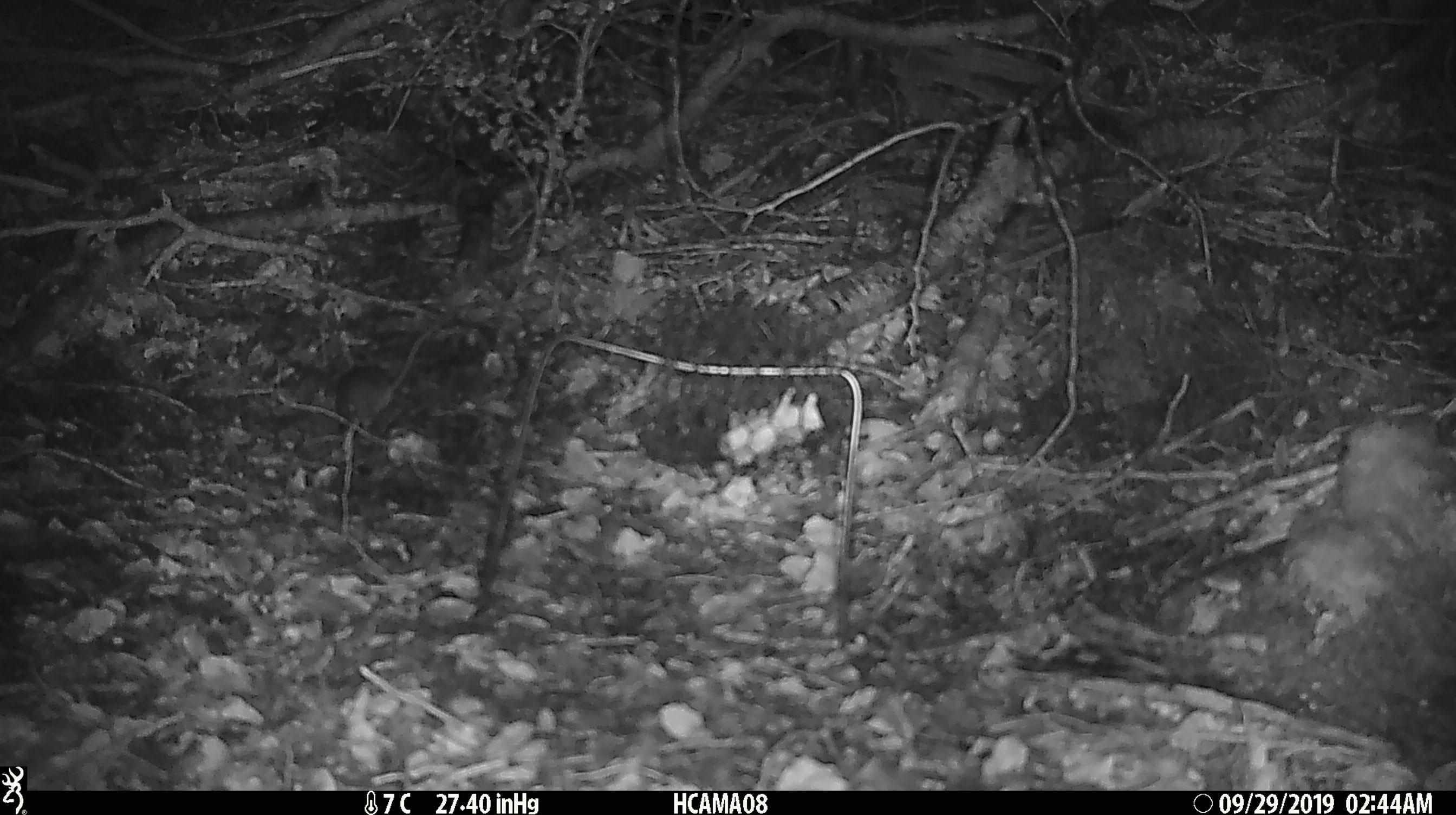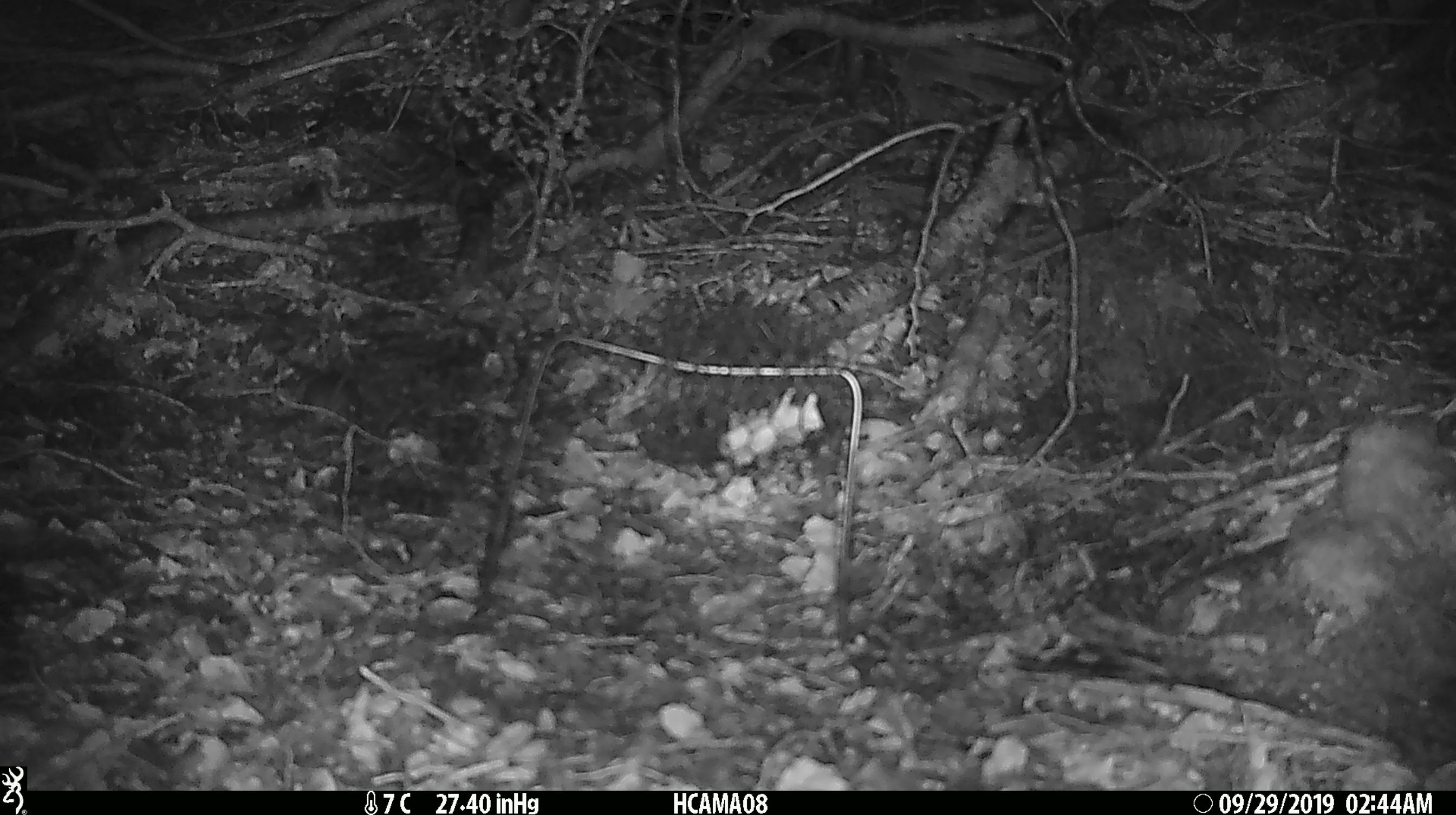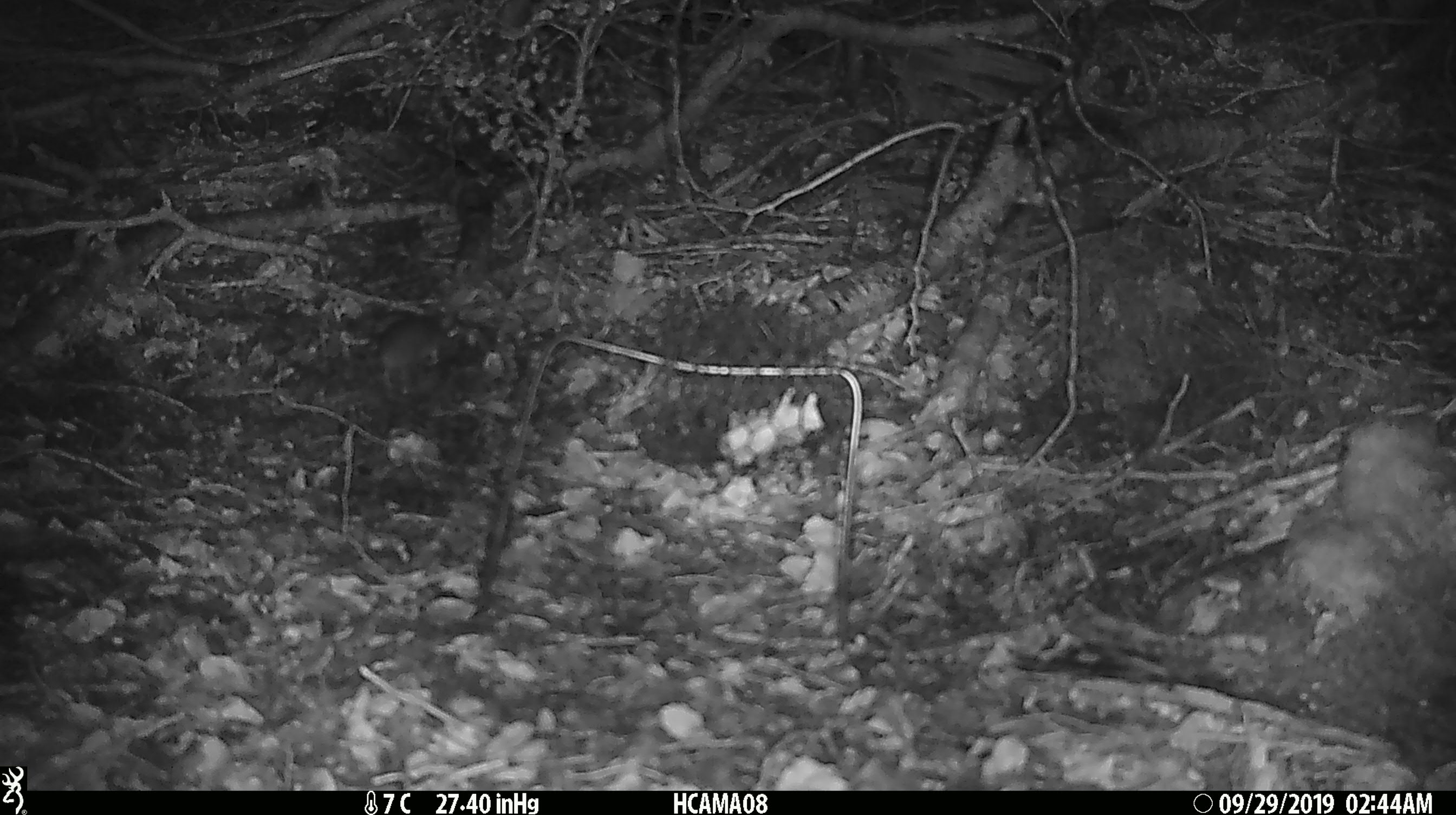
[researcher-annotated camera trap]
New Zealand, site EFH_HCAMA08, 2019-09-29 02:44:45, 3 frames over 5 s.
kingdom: Animalia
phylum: Chordata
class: Mammalia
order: Rodentia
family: Muridae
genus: Mus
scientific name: Mus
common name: mouse